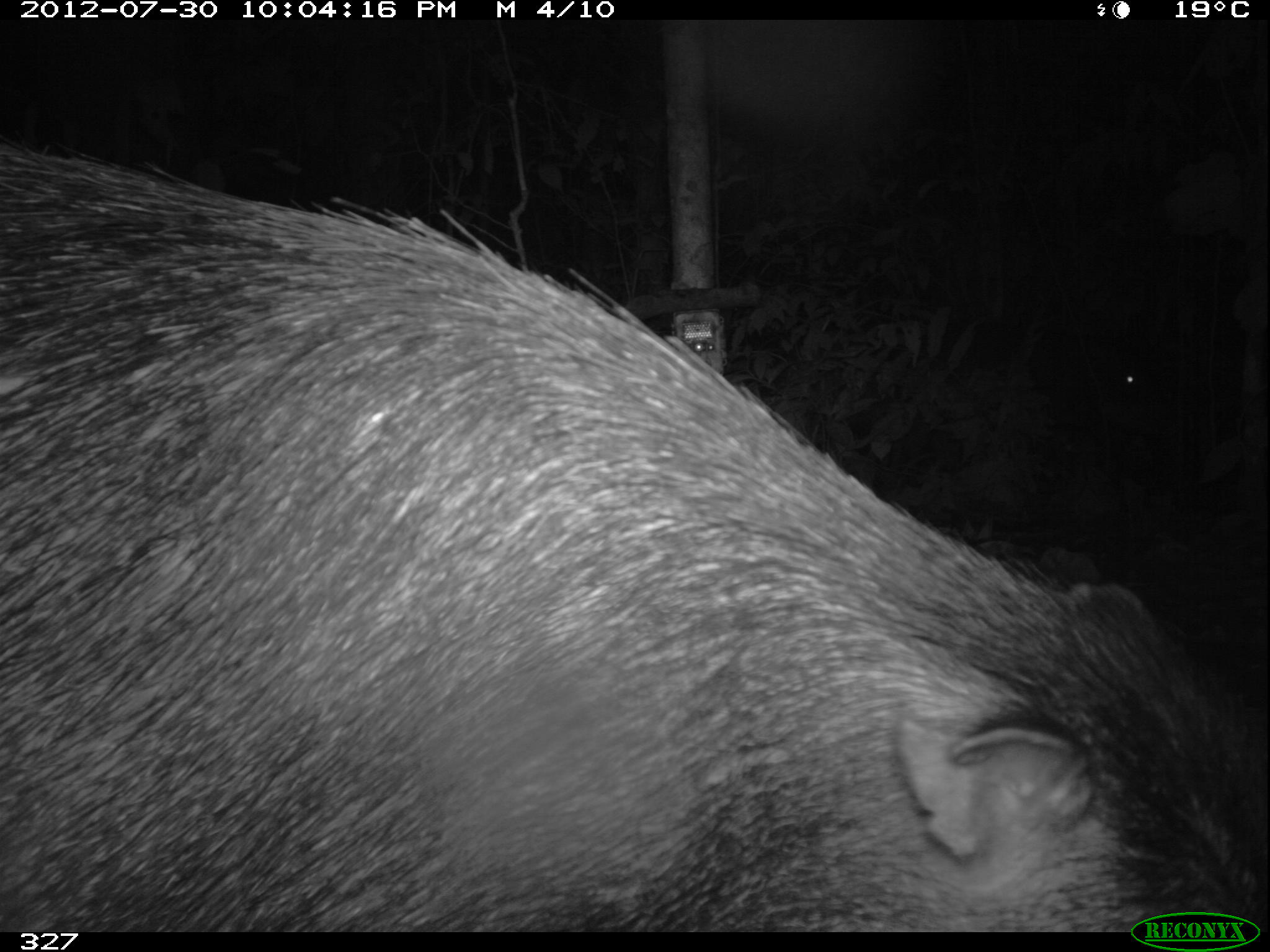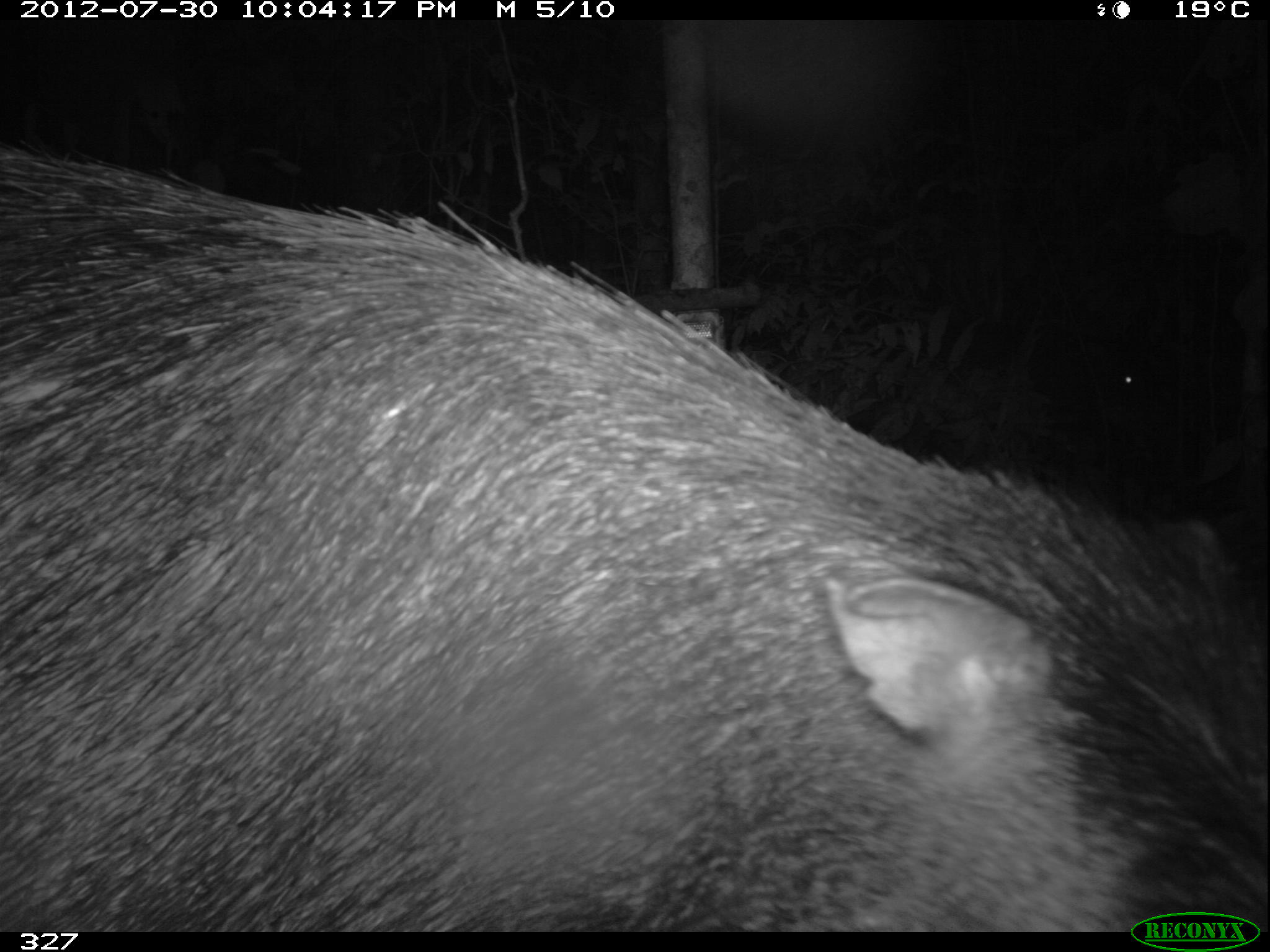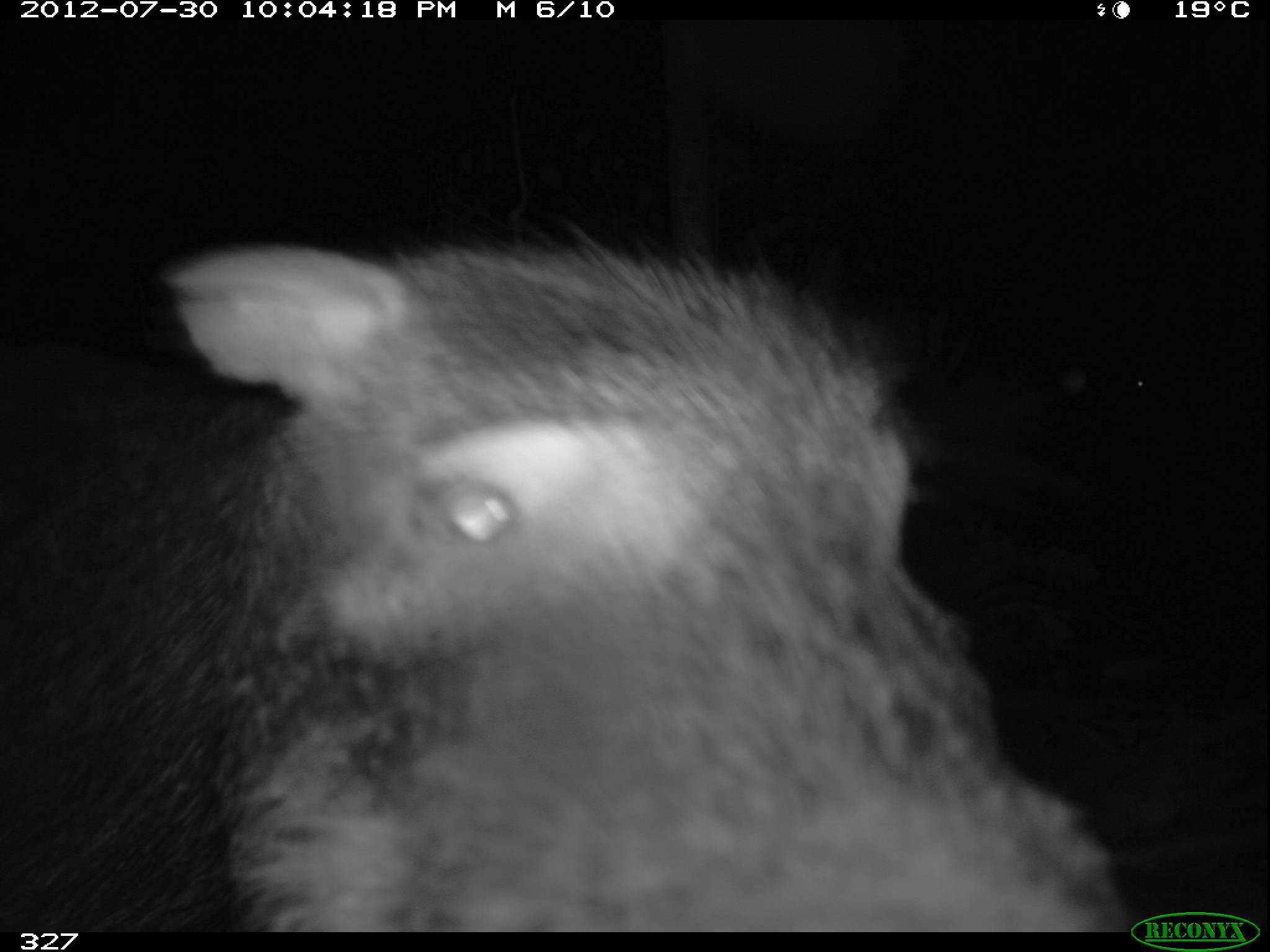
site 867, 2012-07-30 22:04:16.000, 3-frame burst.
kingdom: Animalia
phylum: Chordata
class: Mammalia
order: Artiodactyla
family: Tayassuidae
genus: Tayassu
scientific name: Tayassu pecari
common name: white-lipped peccary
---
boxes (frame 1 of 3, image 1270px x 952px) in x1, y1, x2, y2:
tayassu pecari: 0, 151, 1269, 932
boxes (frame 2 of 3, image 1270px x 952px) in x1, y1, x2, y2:
tayassu pecari: 1, 145, 1269, 932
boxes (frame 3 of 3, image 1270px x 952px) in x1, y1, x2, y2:
tayassu pecari: 166, 222, 1132, 933